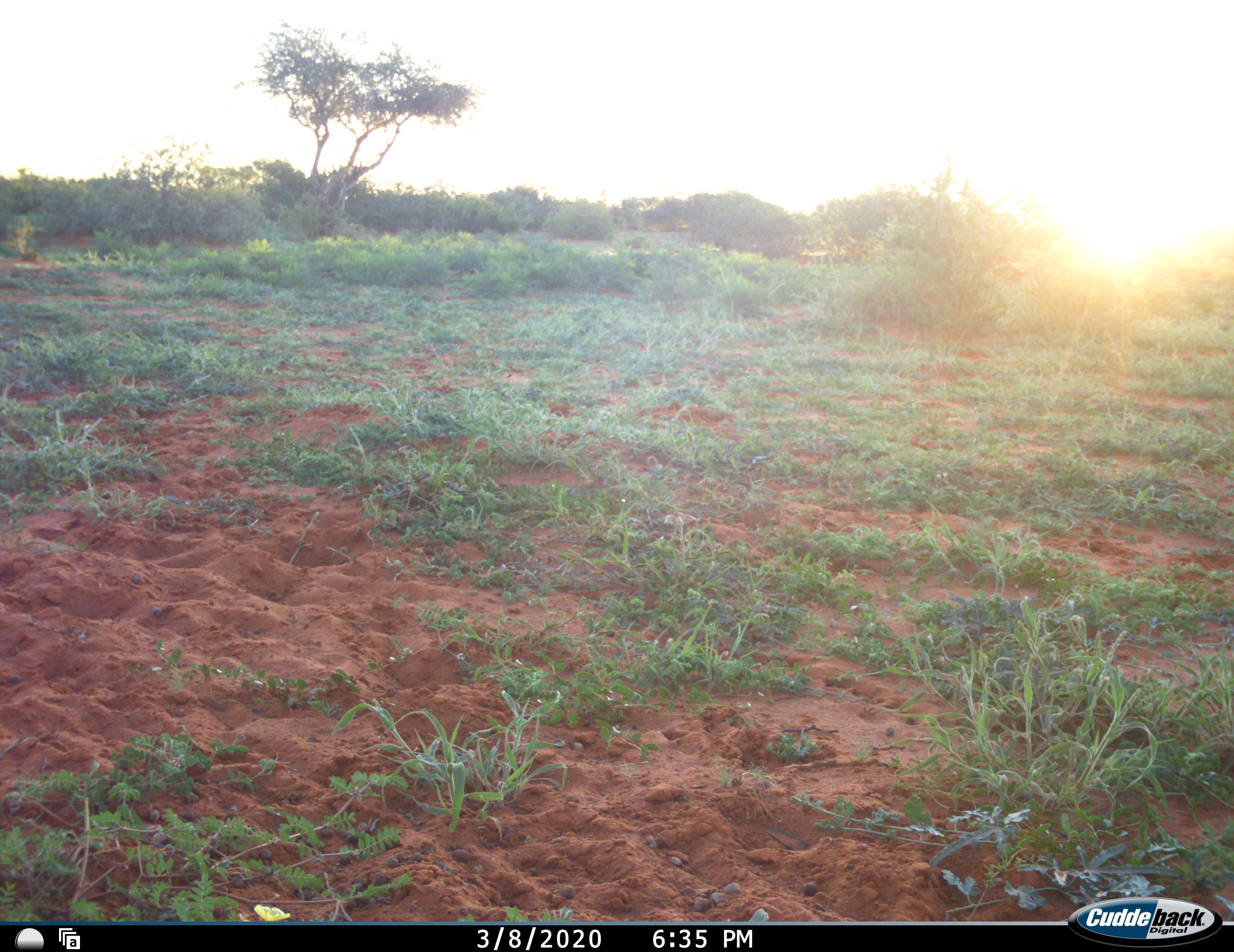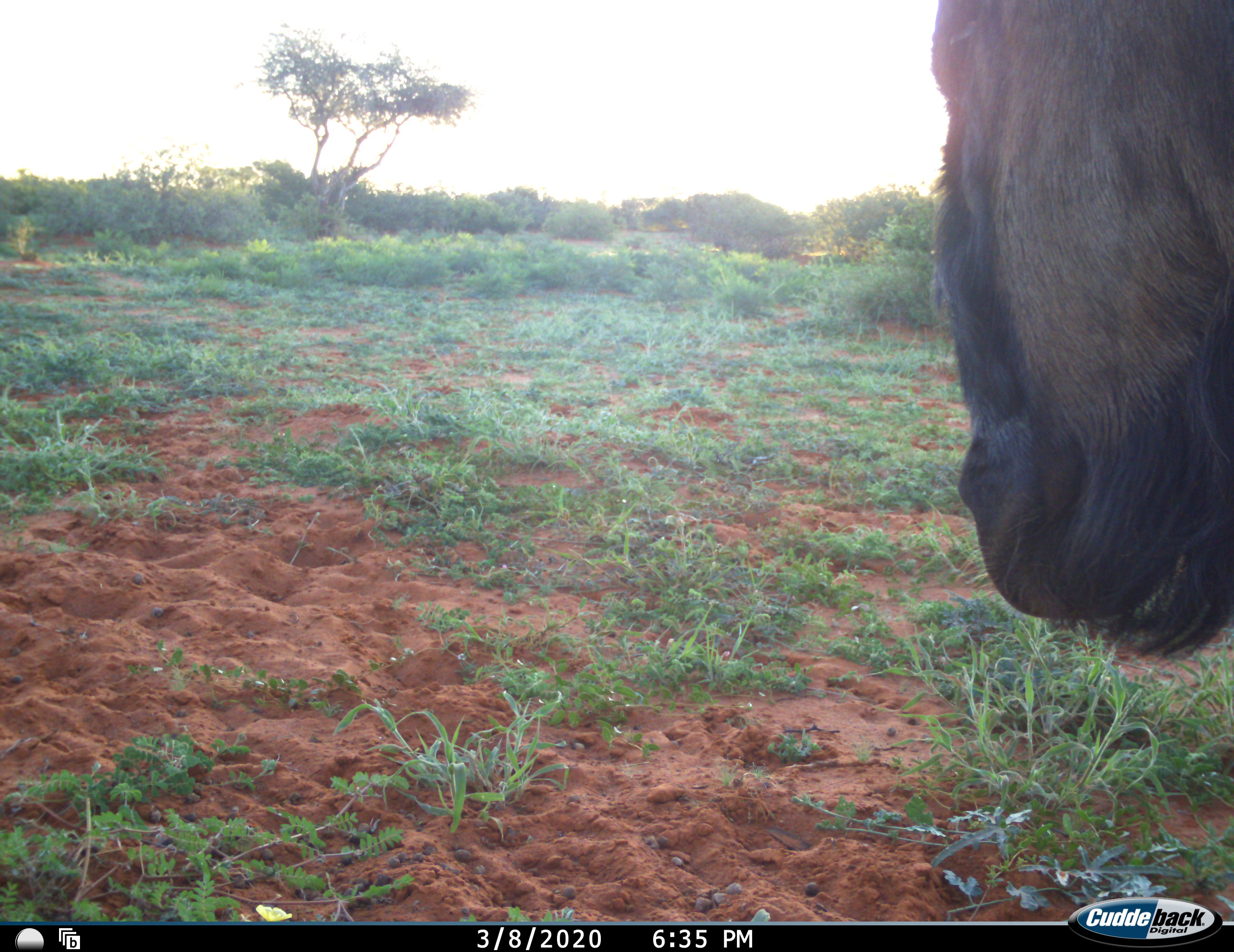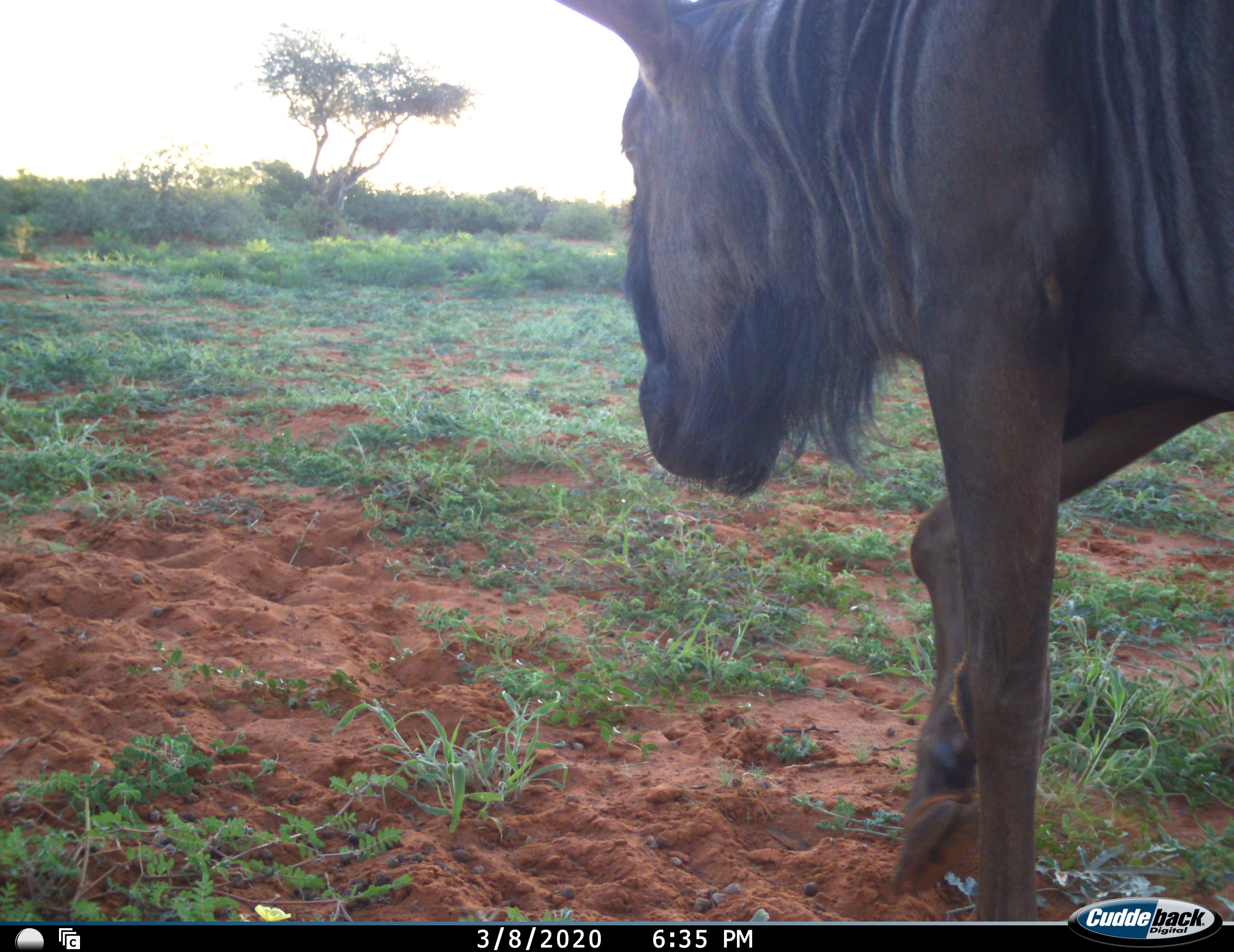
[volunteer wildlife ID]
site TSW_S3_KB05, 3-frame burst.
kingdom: Animalia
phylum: Chordata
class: Mammalia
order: Artiodactyla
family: Bovidae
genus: Connochaetes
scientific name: Connochaetes taurinus taurinus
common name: blue wildebeest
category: wildebeestblue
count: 1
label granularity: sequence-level